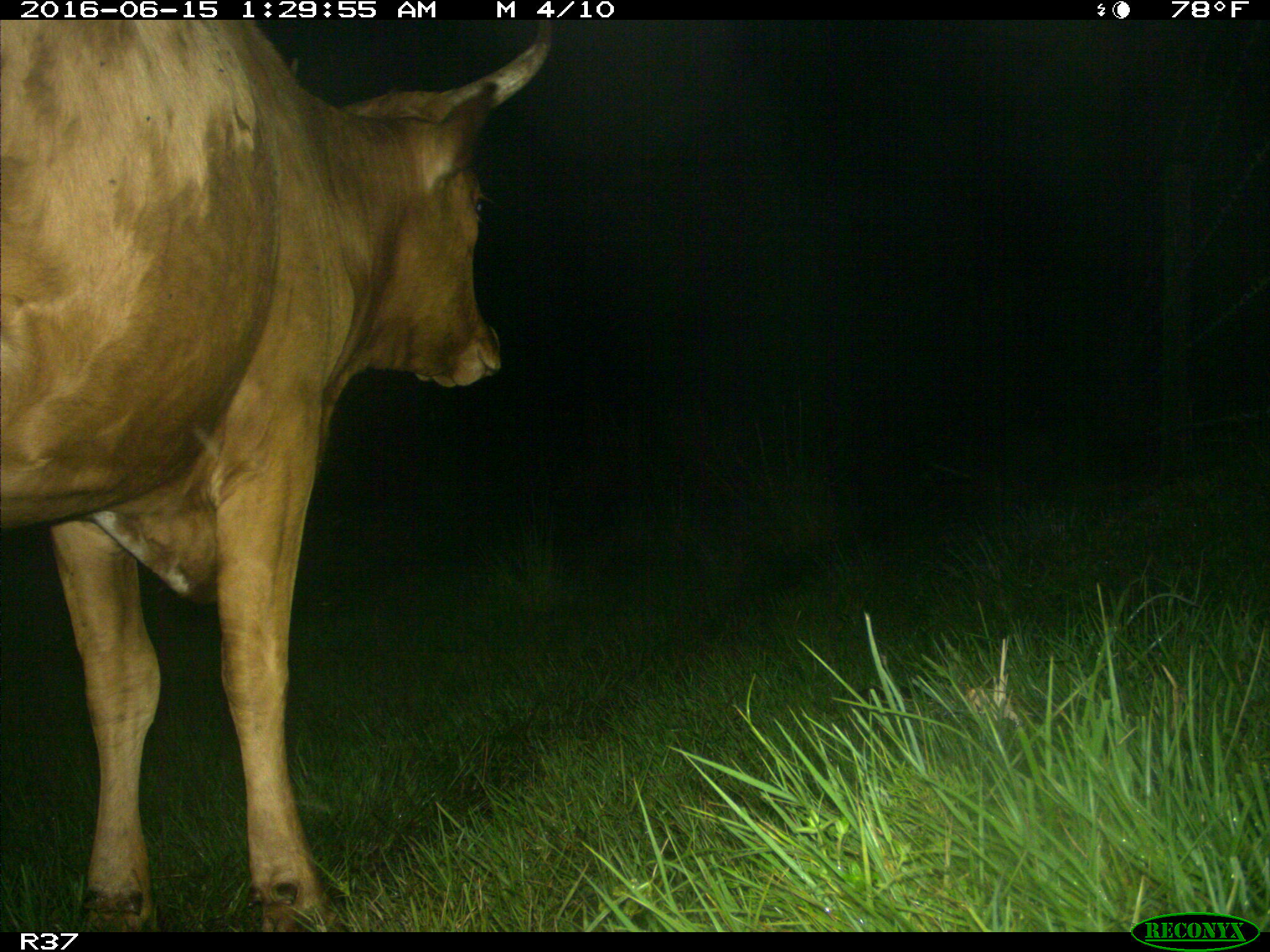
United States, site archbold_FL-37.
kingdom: Animalia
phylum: Chordata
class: Mammalia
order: Artiodactyla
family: Bovidae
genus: Bos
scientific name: Bos taurus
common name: domestic cow